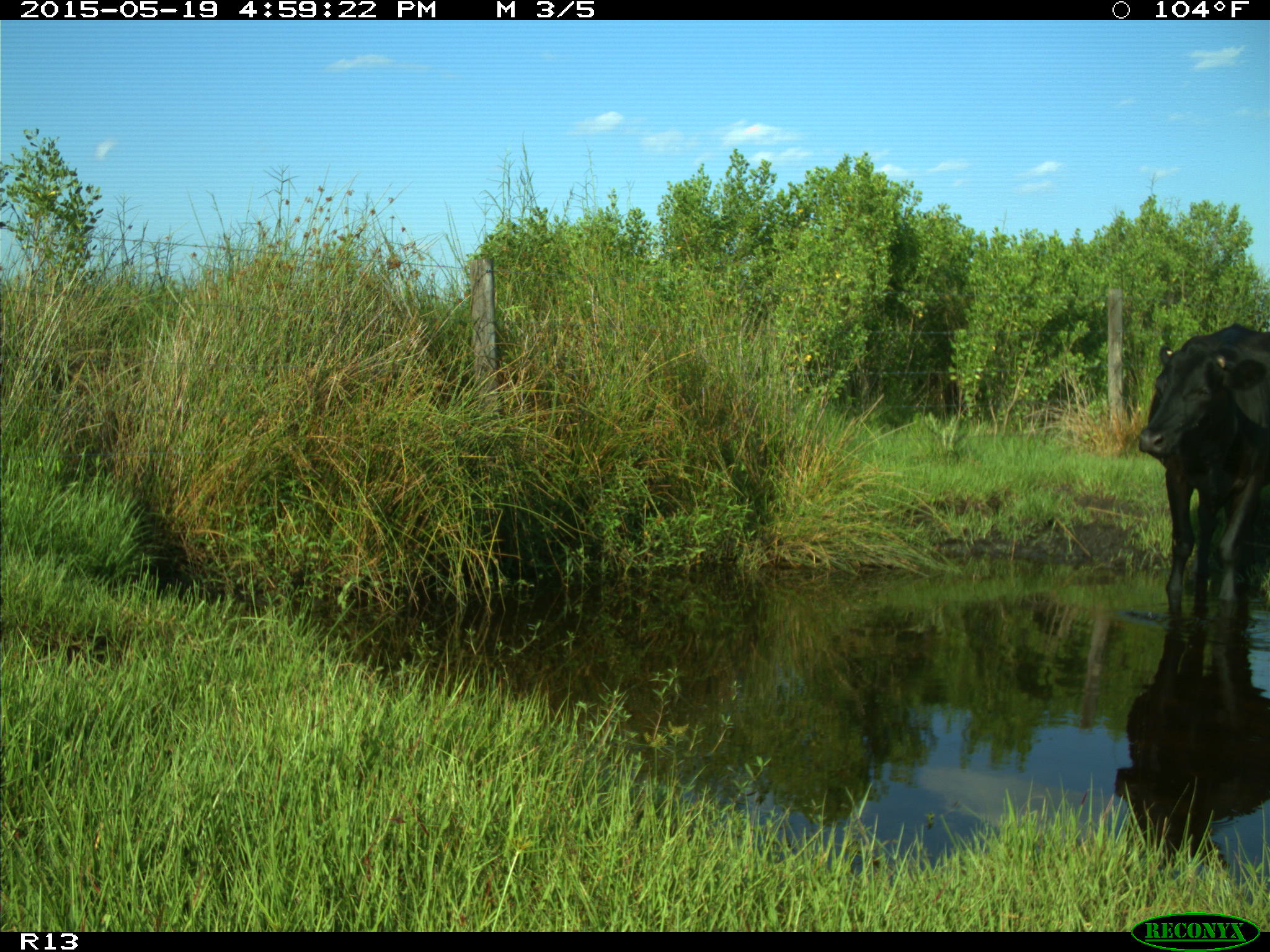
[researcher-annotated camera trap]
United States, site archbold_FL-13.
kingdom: Animalia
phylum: Chordata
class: Mammalia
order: Artiodactyla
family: Bovidae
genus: Bos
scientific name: Bos taurus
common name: domestic cow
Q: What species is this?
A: Bos taurus (domestic cow).